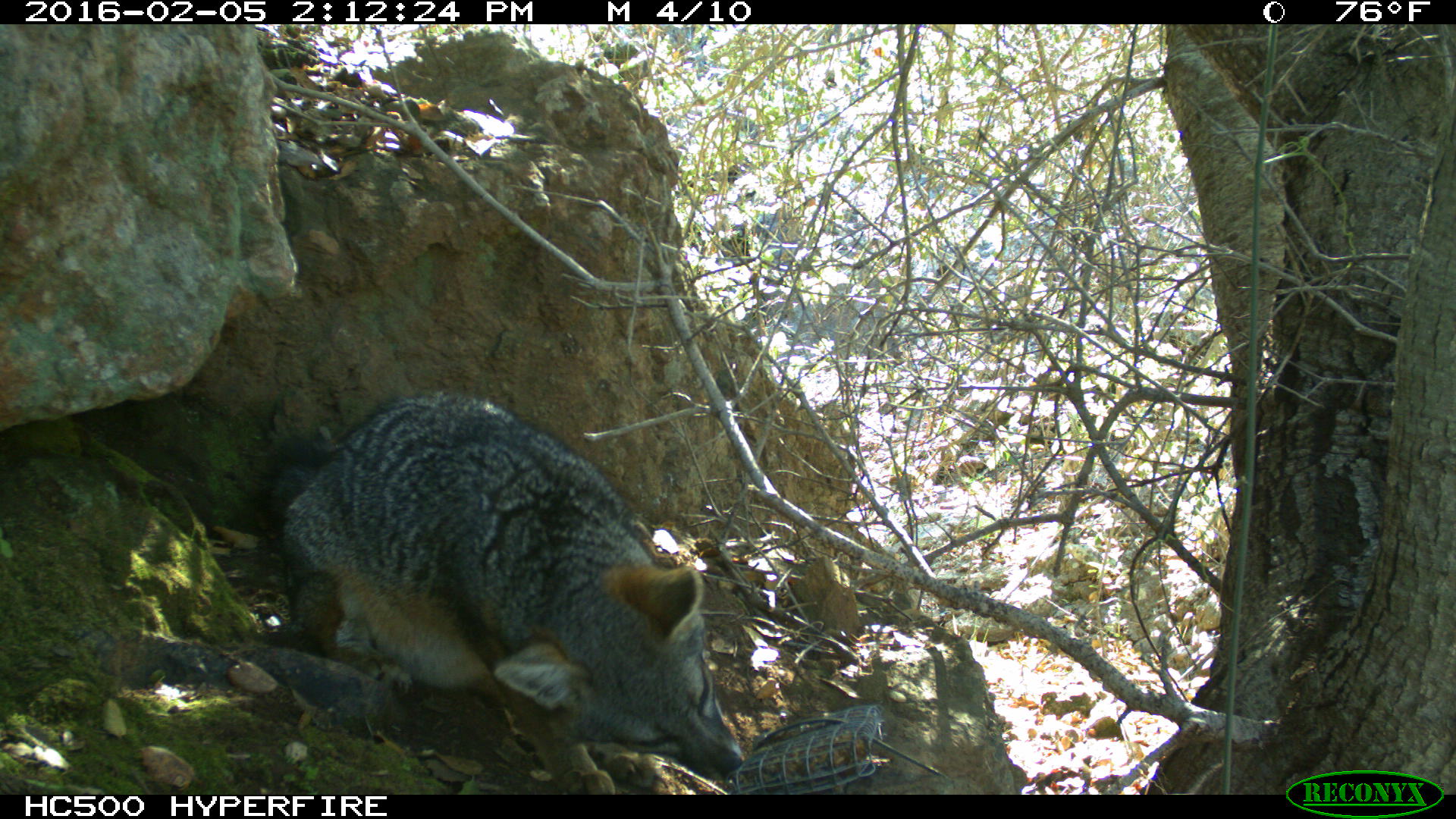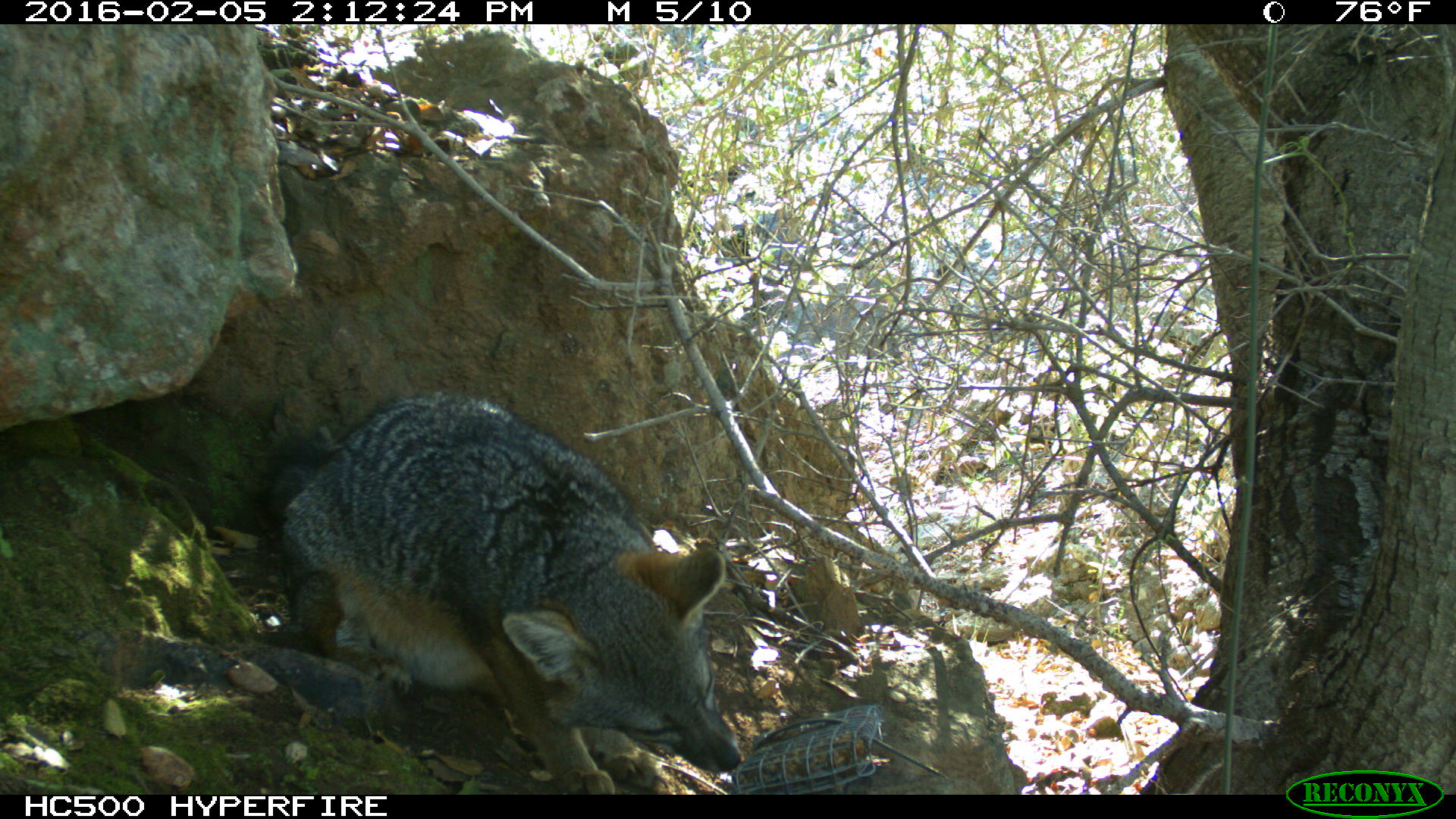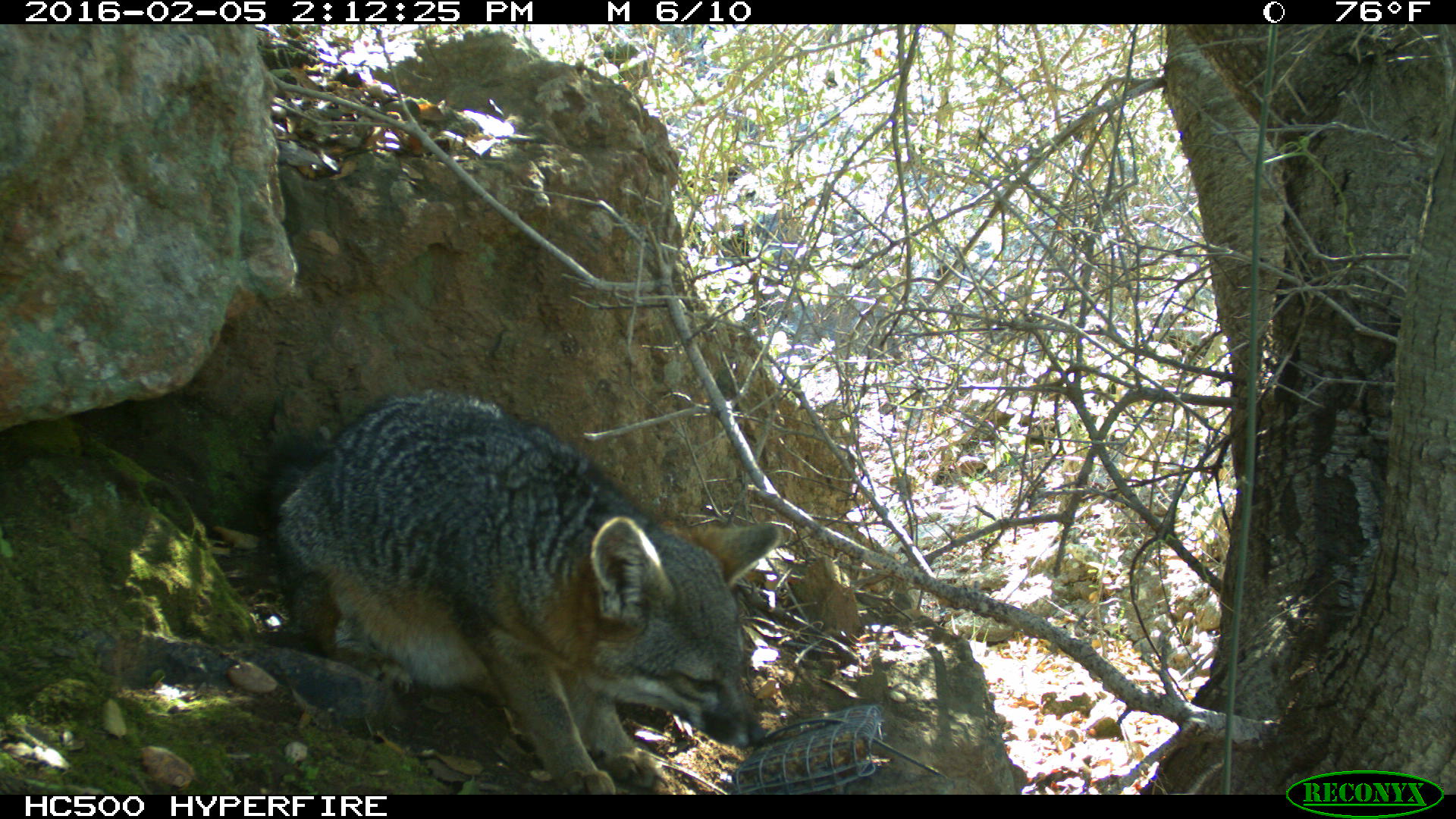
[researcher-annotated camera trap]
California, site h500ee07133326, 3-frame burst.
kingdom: Animalia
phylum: Chordata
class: Mammalia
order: Carnivora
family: Canidae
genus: Urocyon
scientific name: Urocyon littoralis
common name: island fox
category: fox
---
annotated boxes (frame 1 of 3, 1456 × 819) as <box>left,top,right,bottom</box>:
fox: <box>265,393,745,795</box>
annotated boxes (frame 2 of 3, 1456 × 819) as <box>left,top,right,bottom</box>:
fox: <box>263,392,742,793</box>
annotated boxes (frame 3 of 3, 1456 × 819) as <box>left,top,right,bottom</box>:
fox: <box>259,389,782,794</box>